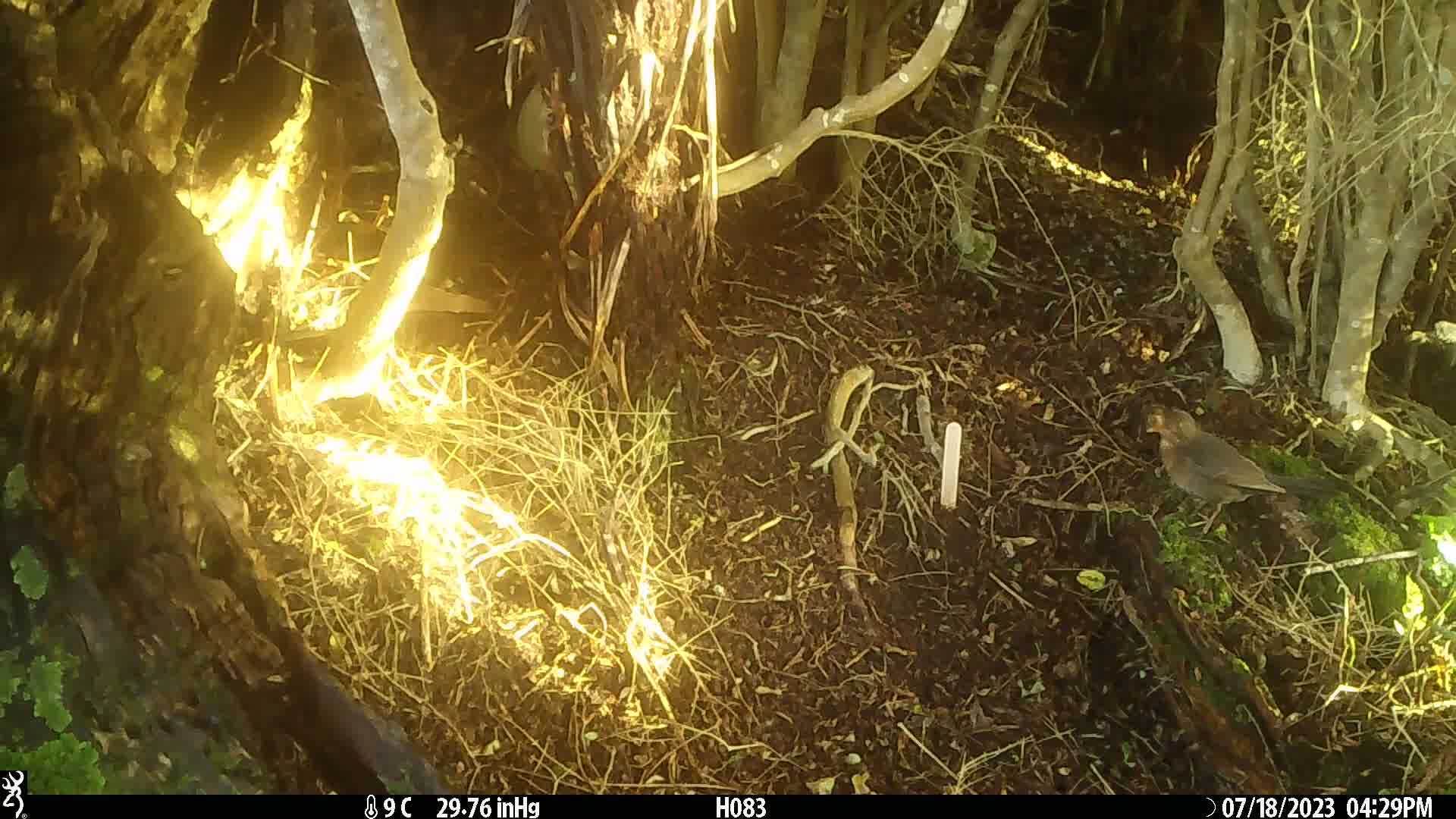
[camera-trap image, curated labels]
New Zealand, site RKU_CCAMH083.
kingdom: Animalia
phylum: Chordata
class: Aves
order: Passeriformes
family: Turdidae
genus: Turdus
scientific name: Turdus merula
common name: eurasian blackbird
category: blackbird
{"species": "blackbird (eurasian blackbird) (Turdus merula)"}